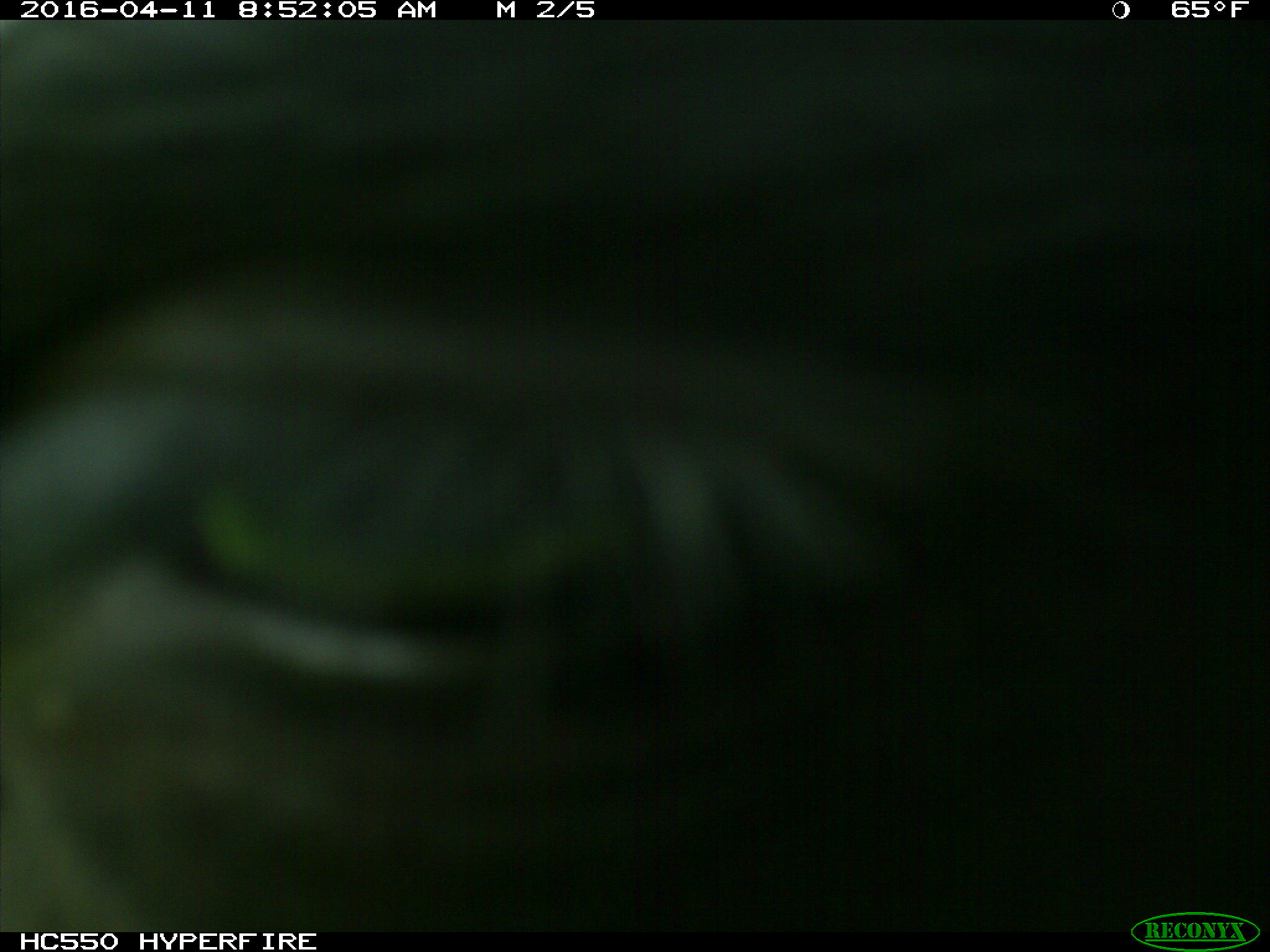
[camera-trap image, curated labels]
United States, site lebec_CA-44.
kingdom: Animalia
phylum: Chordata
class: Mammalia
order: Artiodactyla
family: Bovidae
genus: Bos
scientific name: Bos taurus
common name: domestic cow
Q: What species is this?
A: Bos taurus (domestic cow).